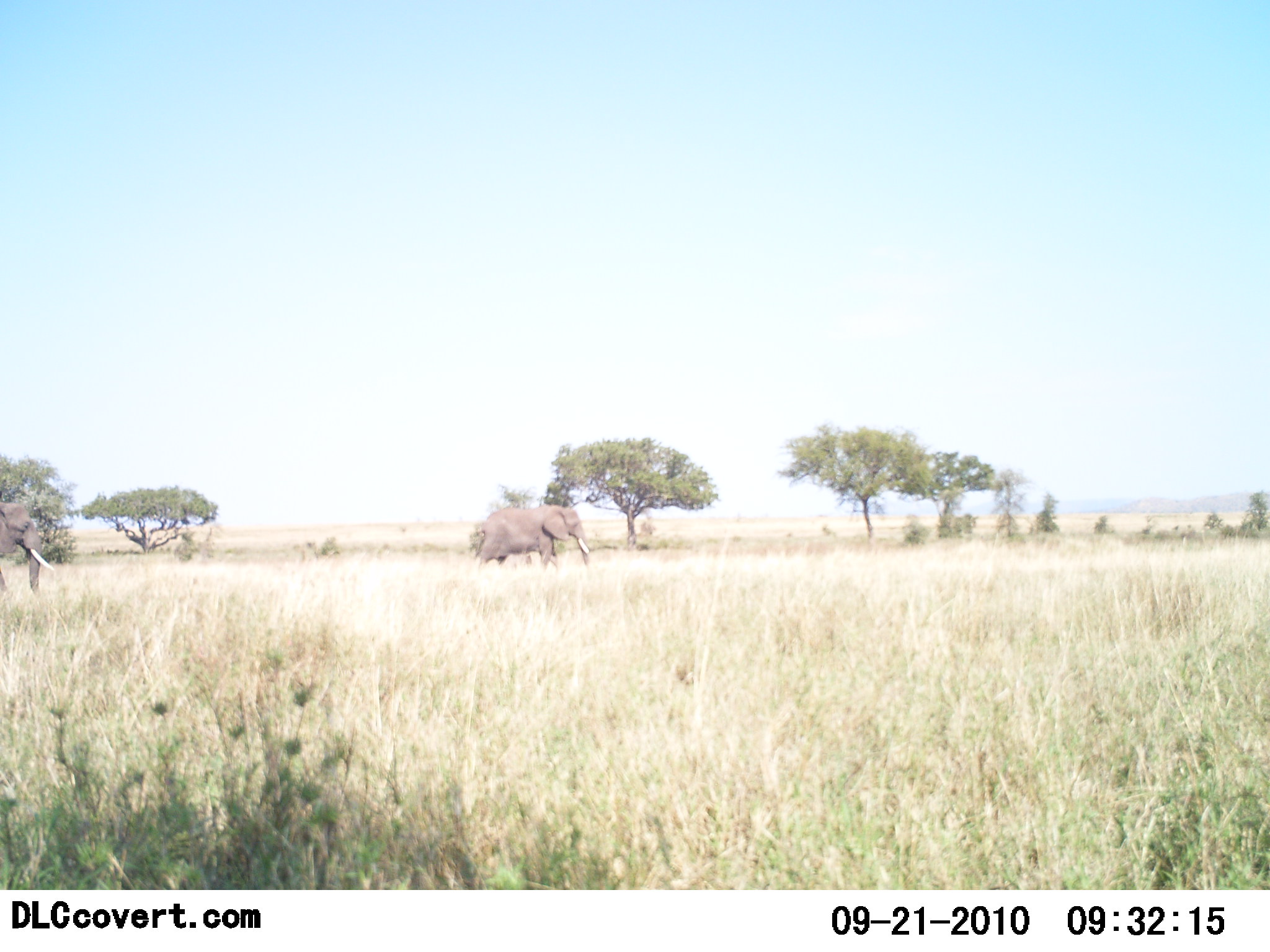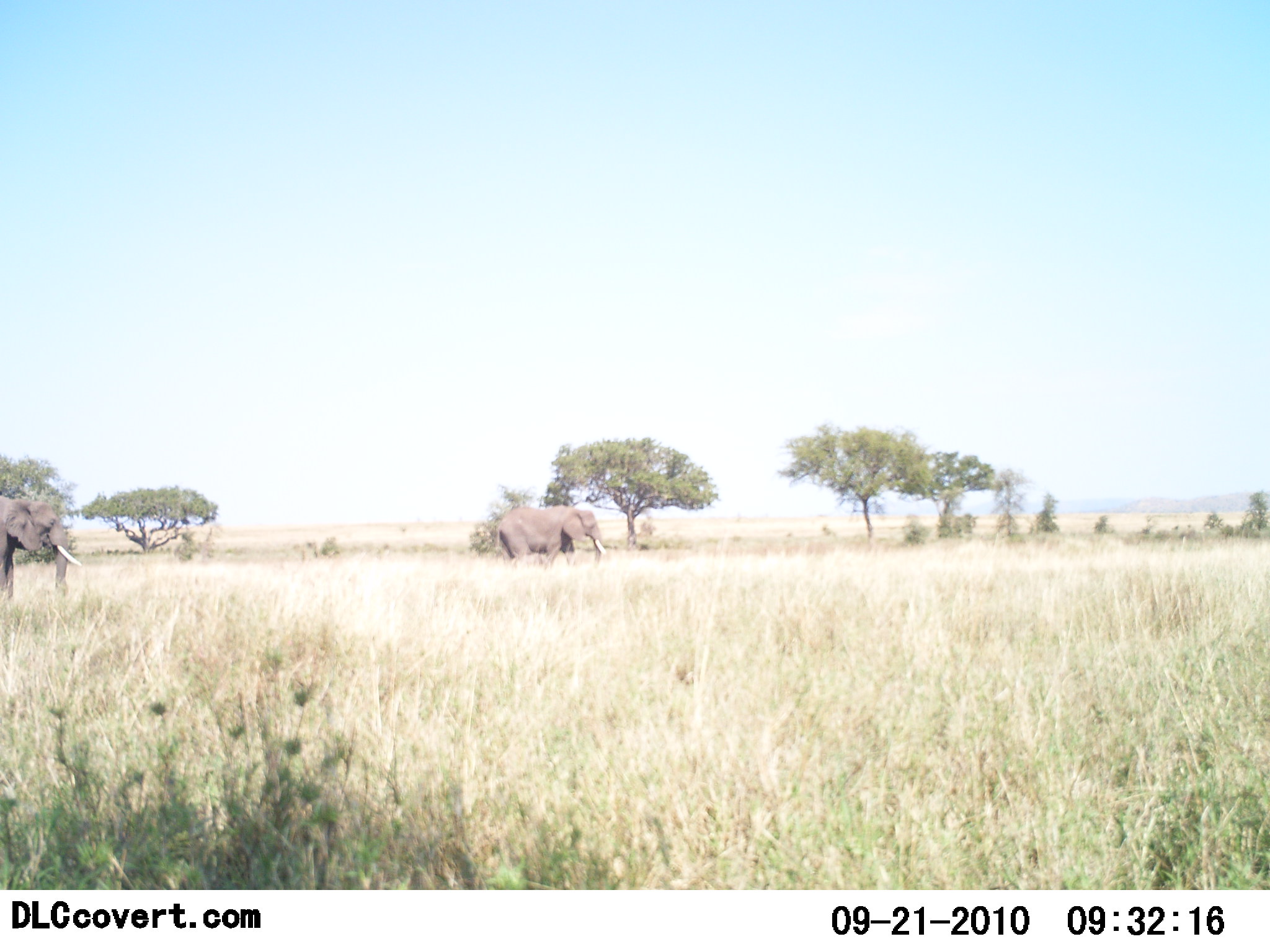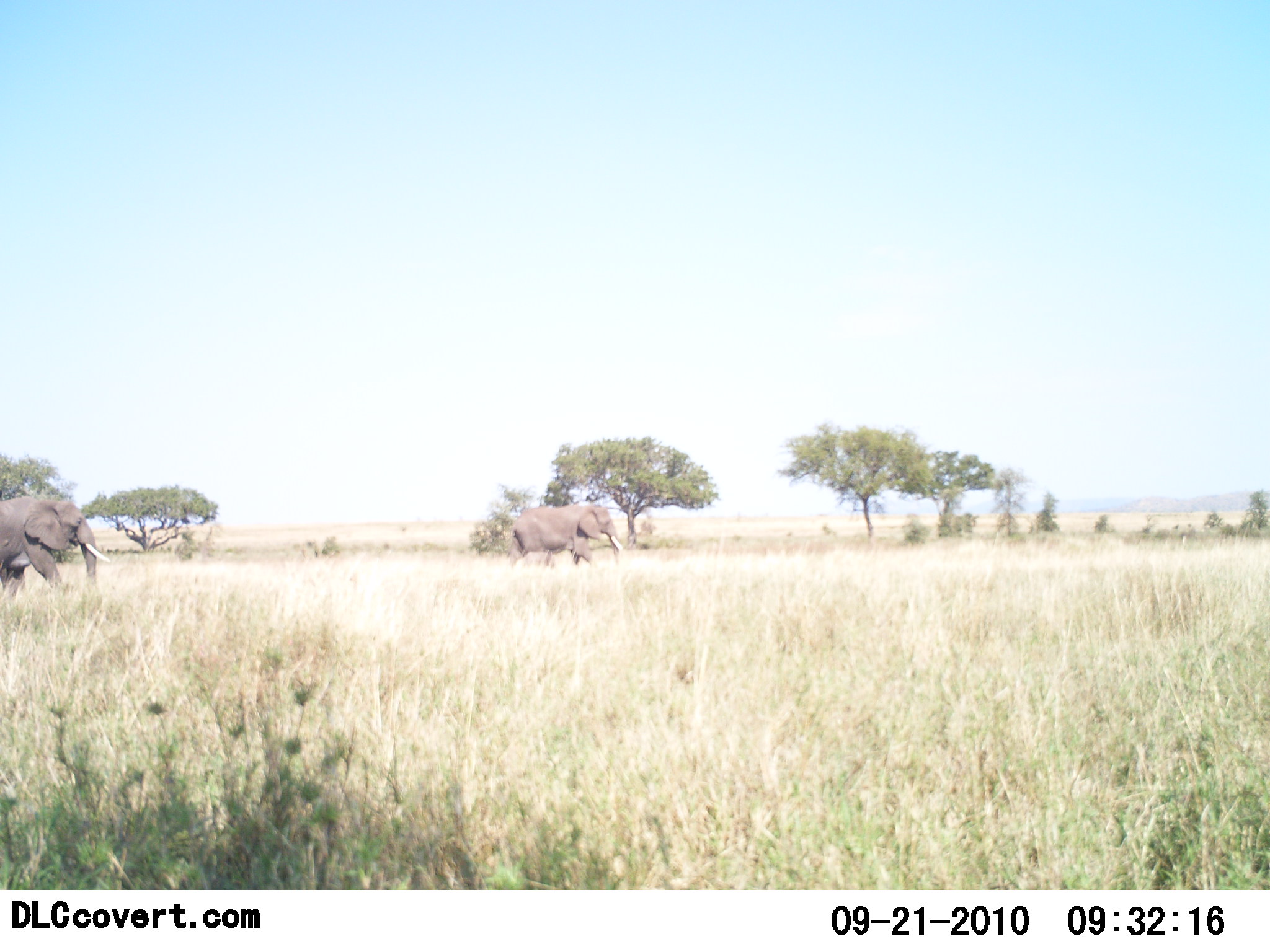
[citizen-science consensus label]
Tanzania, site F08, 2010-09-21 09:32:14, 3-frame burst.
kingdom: Animalia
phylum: Chordata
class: Mammalia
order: Proboscidea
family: Elephantidae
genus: Loxodonta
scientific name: Loxodonta africana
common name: african bush elephant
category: elephant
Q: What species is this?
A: Elephant (african bush elephant) (Loxodonta africana).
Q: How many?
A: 2.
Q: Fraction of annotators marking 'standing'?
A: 0%.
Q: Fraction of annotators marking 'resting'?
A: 0%.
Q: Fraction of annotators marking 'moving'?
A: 100%.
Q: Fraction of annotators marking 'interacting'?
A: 0%.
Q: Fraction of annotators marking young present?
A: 0%.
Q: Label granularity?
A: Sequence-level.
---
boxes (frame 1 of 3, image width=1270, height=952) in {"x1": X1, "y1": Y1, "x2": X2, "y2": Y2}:
animal: {"x1": 473, "y1": 505, "x2": 591, "y2": 571}; {"x1": 0, "y1": 501, "x2": 54, "y2": 596}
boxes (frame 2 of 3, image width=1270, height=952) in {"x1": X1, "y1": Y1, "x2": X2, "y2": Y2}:
animal: {"x1": 1, "y1": 495, "x2": 83, "y2": 604}; {"x1": 494, "y1": 504, "x2": 608, "y2": 569}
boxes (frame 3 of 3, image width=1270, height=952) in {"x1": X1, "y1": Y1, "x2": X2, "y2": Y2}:
animal: {"x1": 1, "y1": 497, "x2": 111, "y2": 601}; {"x1": 508, "y1": 503, "x2": 623, "y2": 576}